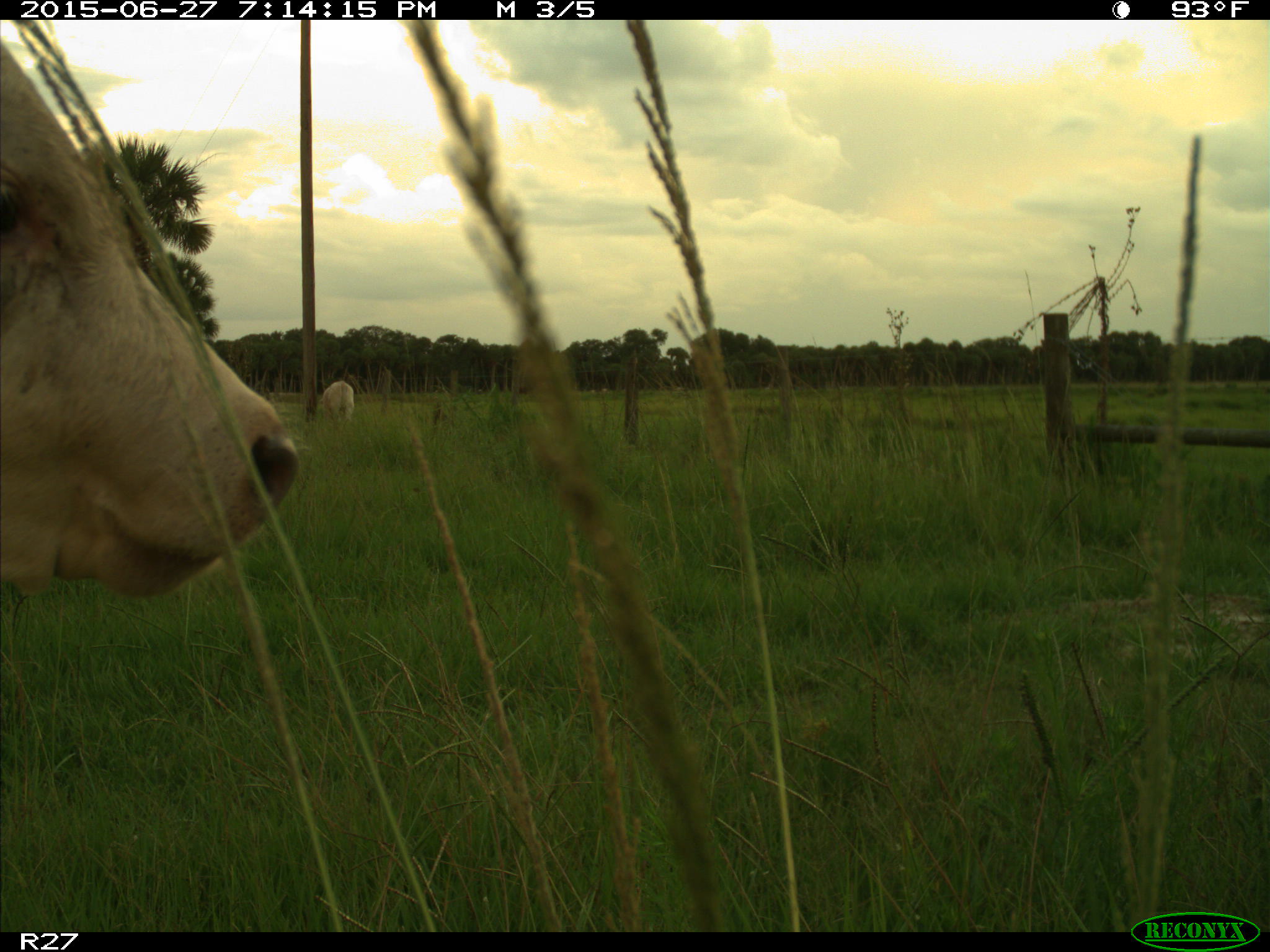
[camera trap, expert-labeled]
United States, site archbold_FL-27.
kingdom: Animalia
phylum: Chordata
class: Mammalia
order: Artiodactyla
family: Bovidae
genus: Bos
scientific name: Bos taurus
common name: domestic cow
Bos taurus (domestic cow).